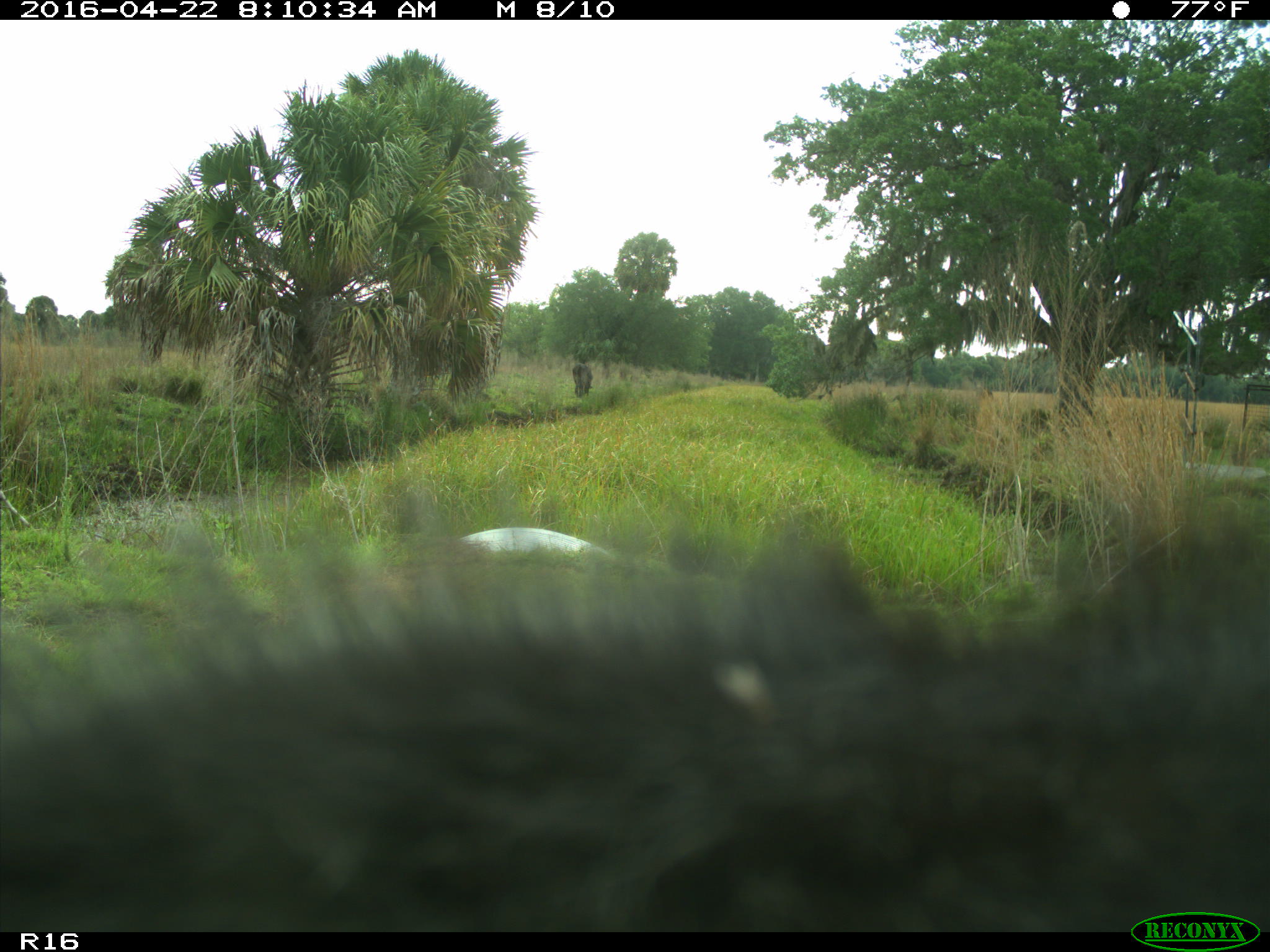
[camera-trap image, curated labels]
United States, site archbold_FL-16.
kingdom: Animalia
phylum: Chordata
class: Mammalia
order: Artiodactyla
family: Bovidae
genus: Bos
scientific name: Bos taurus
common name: domestic cow